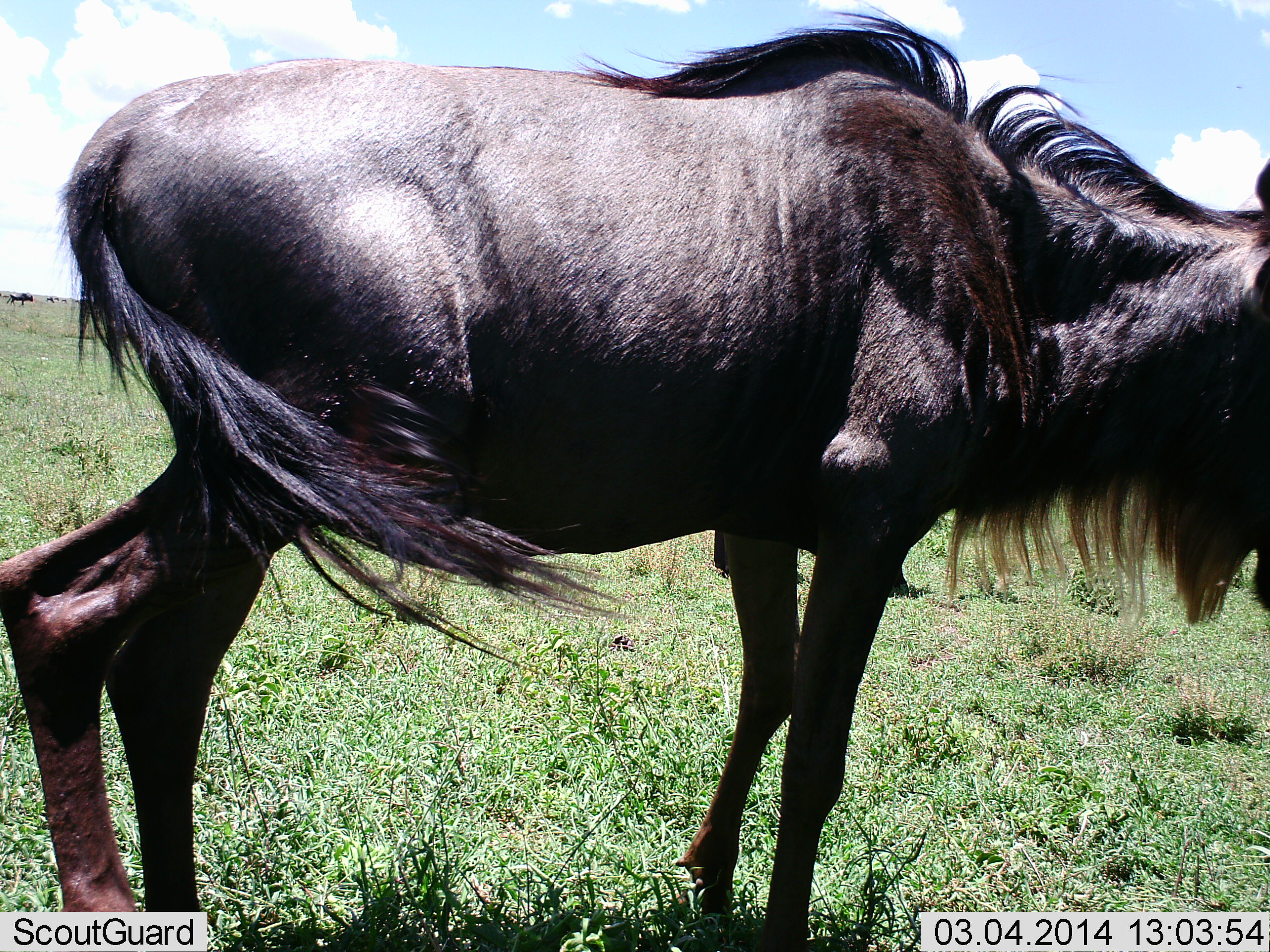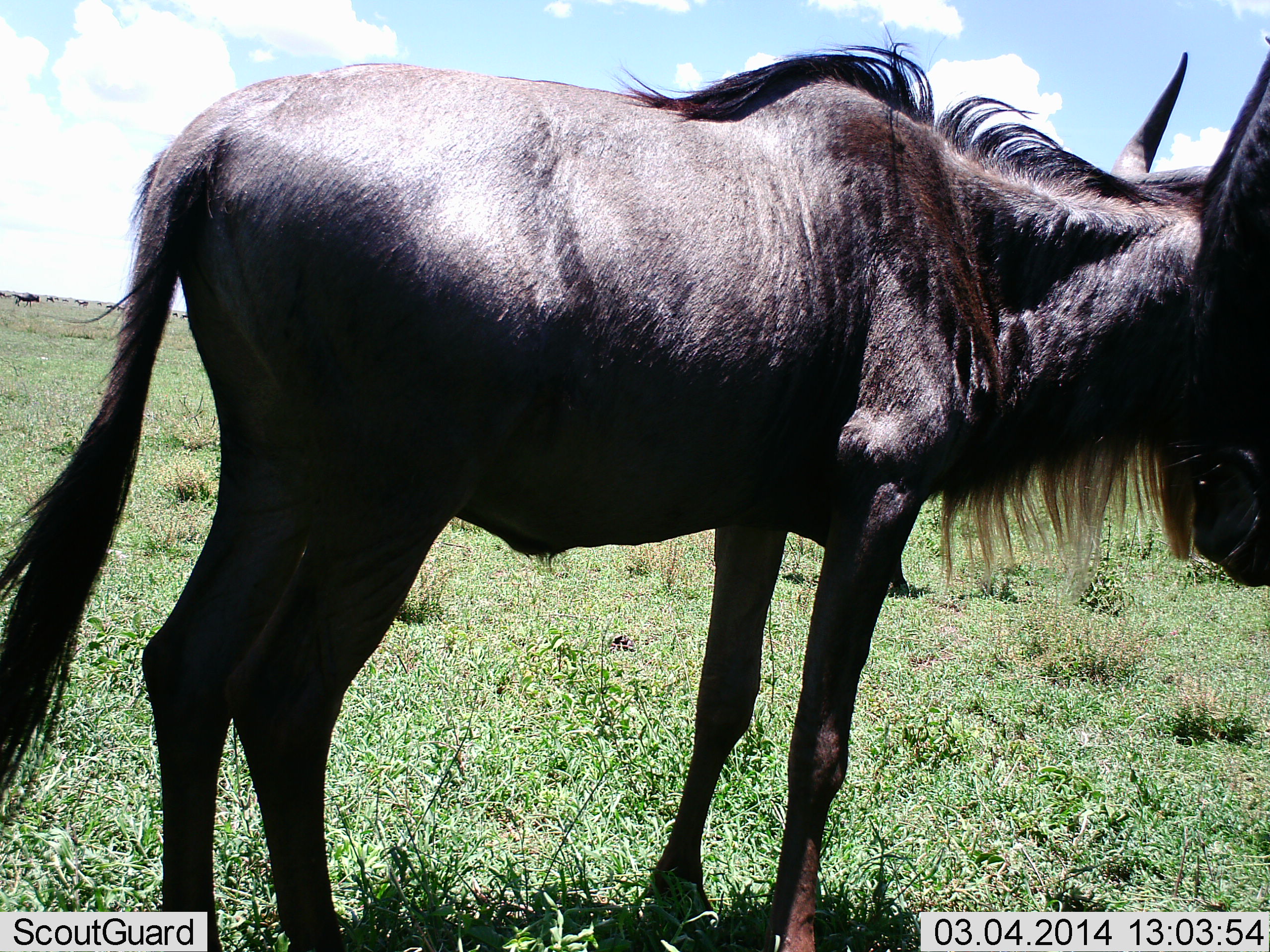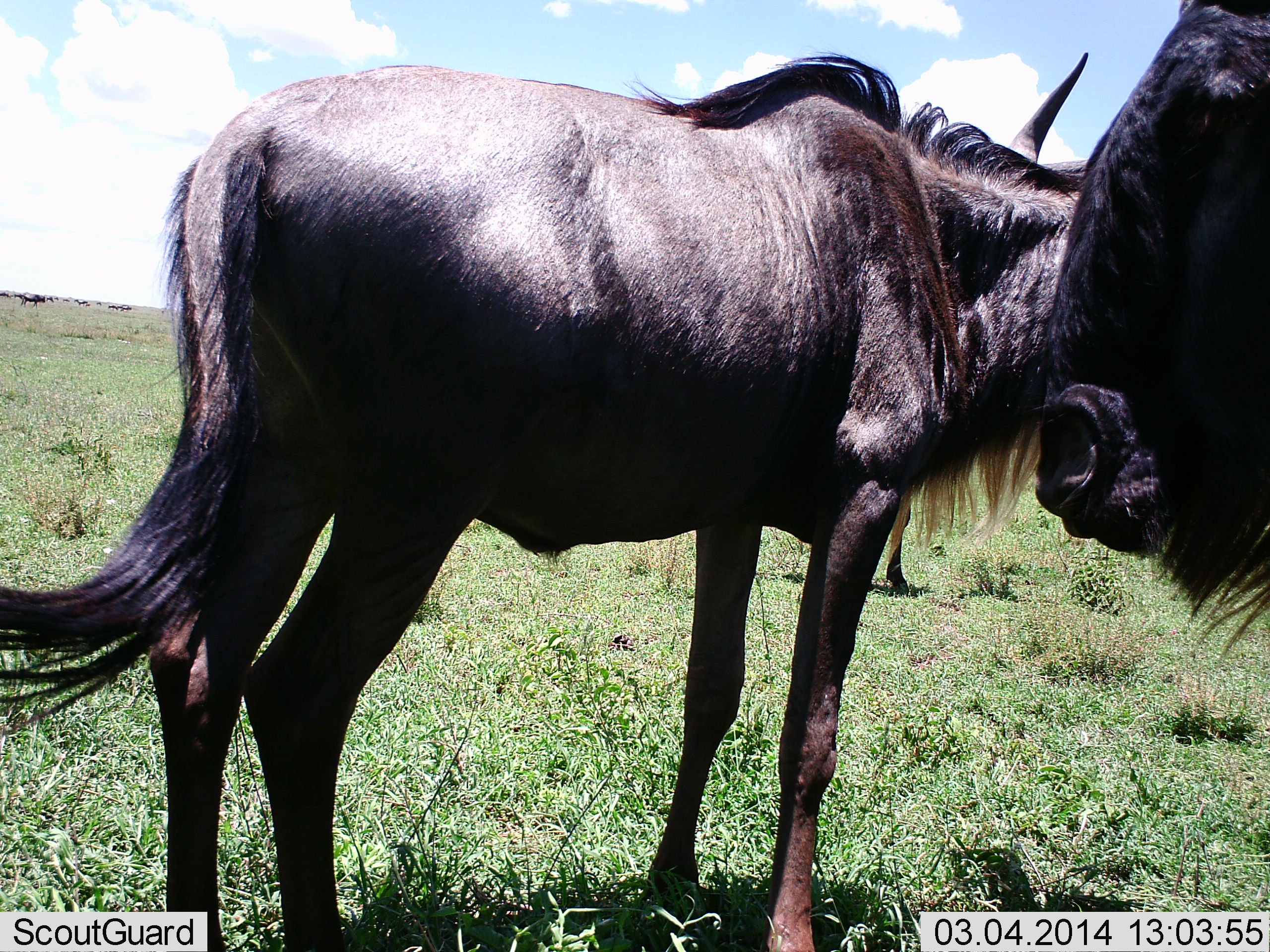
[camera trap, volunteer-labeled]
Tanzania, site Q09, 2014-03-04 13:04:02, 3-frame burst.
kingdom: Animalia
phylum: Chordata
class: Mammalia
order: Artiodactyla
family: Bovidae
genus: Connochaetes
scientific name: Connochaetes taurinus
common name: blue wildebeest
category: wildebeest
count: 2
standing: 80%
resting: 0%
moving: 10%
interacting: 30%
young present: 10%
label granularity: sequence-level